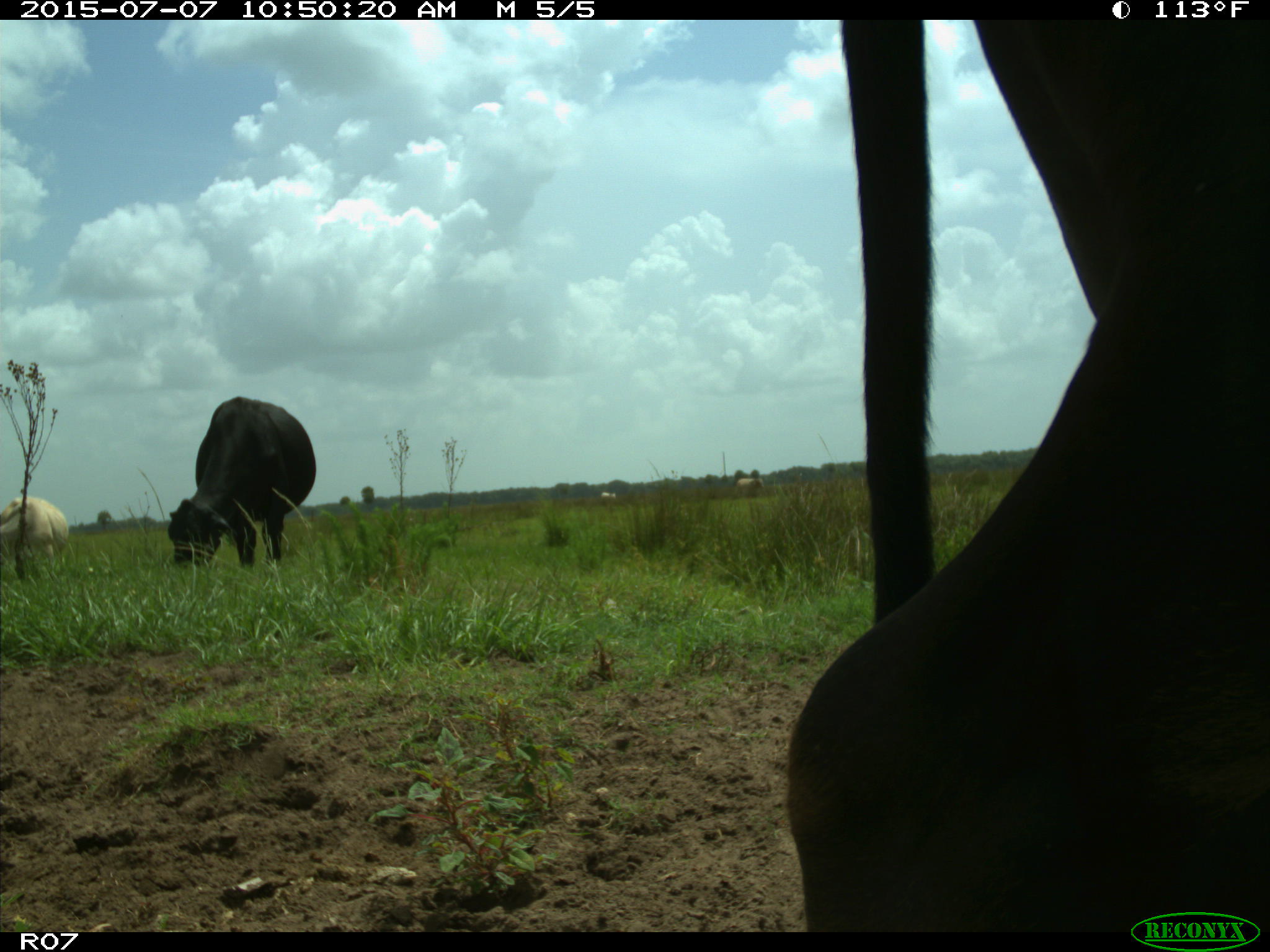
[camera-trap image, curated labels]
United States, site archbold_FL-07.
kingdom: Animalia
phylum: Chordata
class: Mammalia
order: Artiodactyla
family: Bovidae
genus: Bos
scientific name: Bos taurus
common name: domestic cow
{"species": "Bos taurus (domestic cow)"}